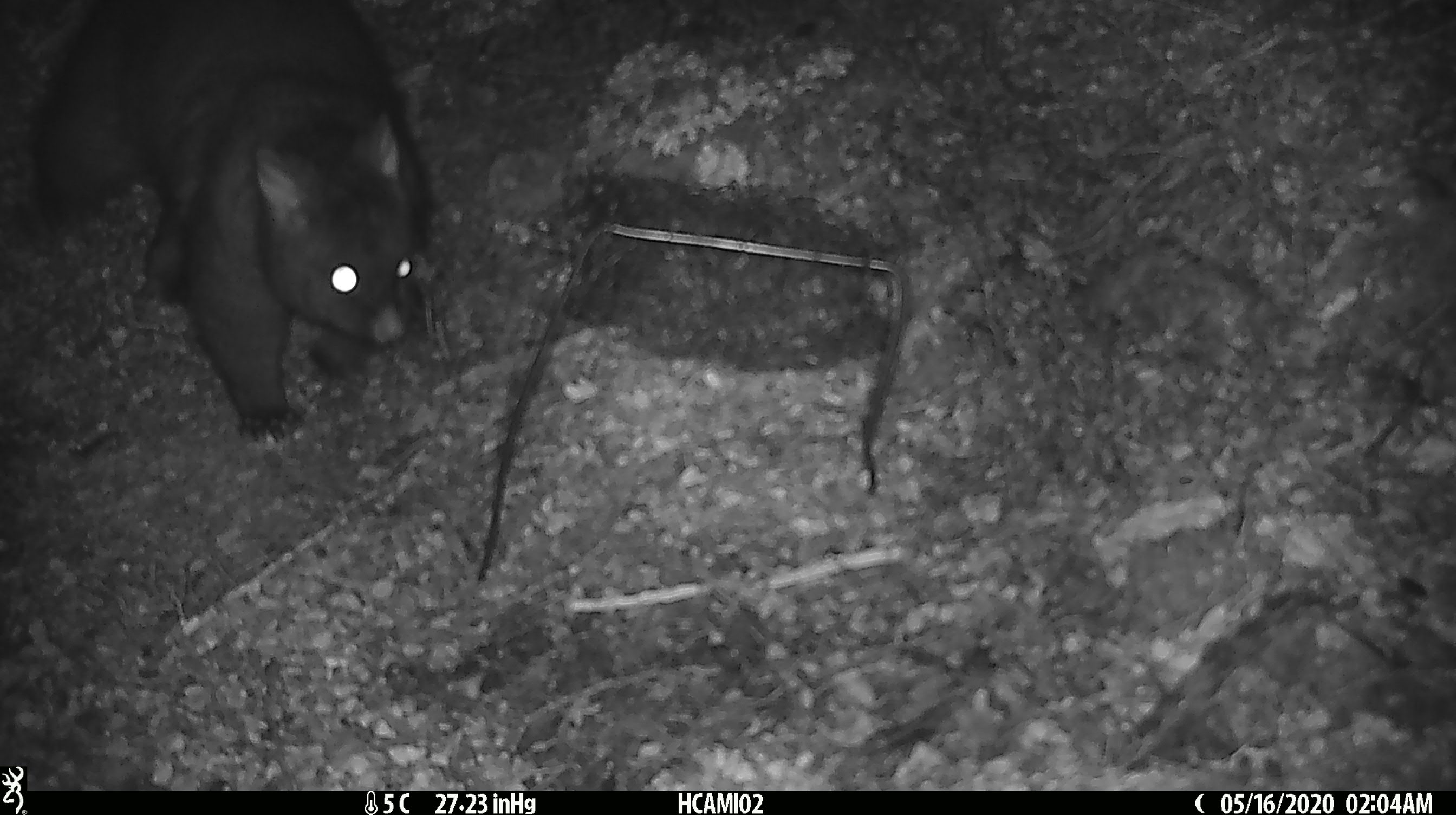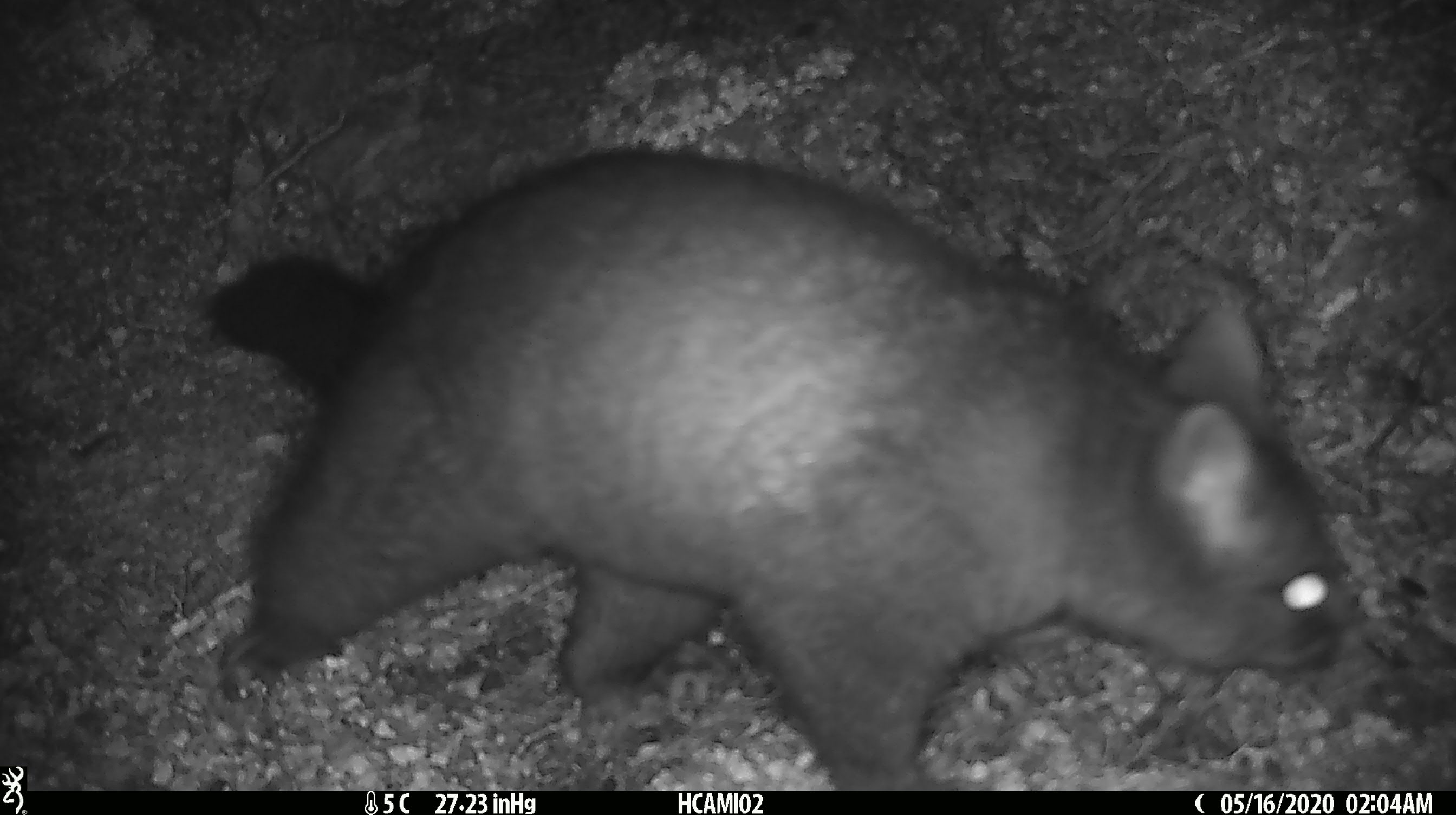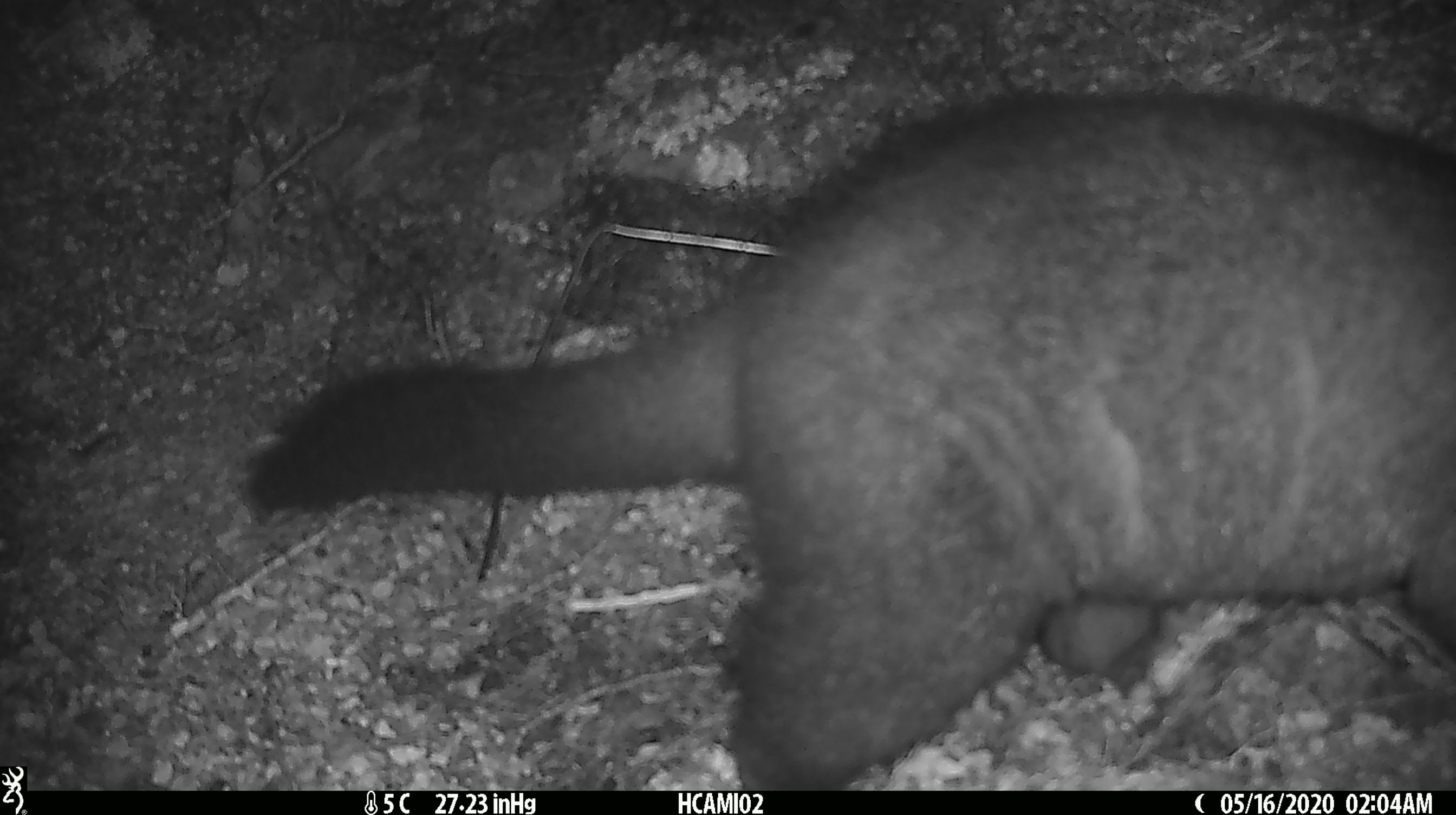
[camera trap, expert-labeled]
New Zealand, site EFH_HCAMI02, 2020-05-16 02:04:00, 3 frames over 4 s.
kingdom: Animalia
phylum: Chordata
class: Mammalia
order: Diprotodontia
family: Phalangeridae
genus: Trichosurus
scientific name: Trichosurus vulpecula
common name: common brushtail possum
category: possum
Possum (common brushtail possum) (Trichosurus vulpecula).